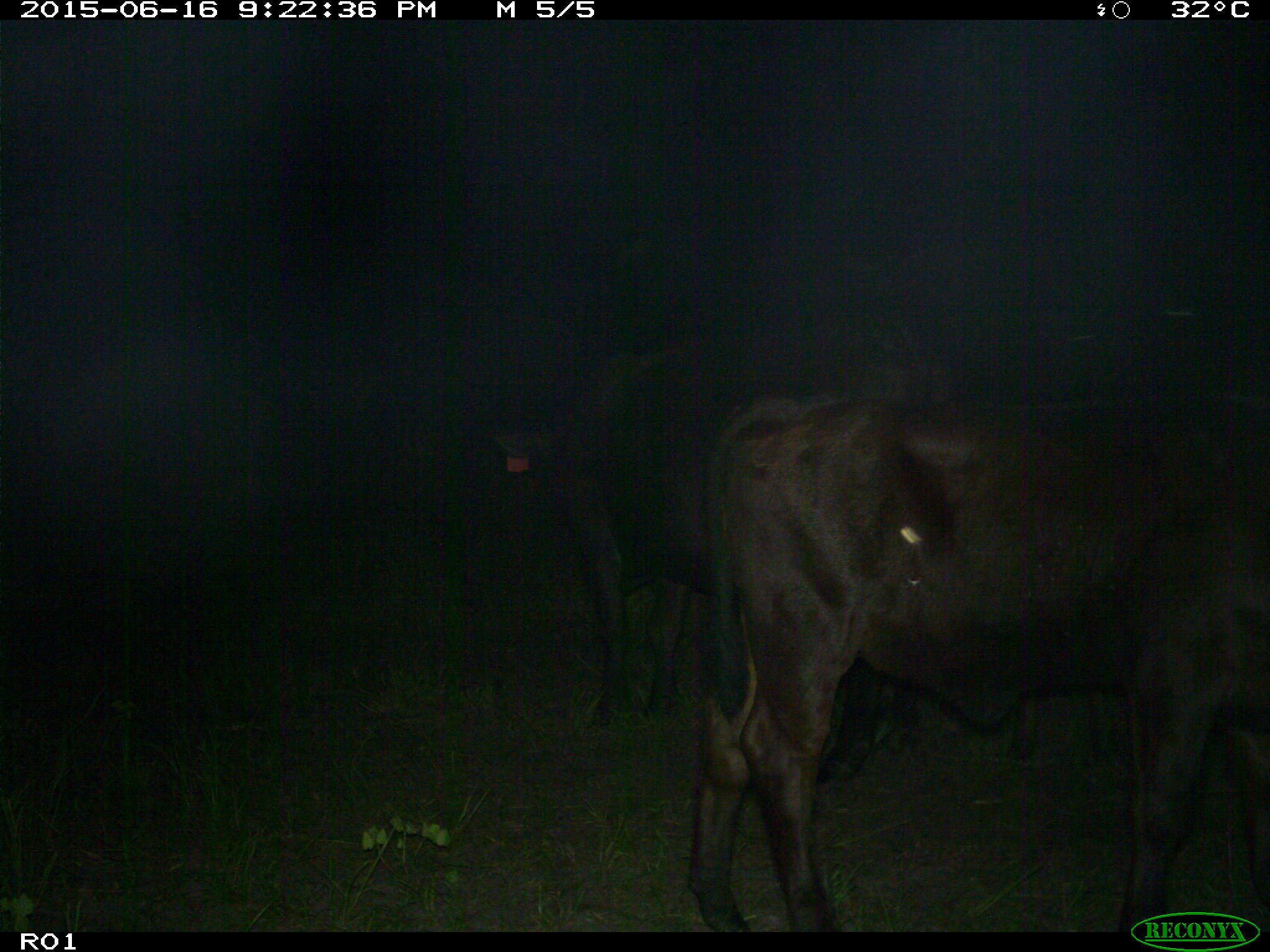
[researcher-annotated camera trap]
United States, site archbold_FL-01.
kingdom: Animalia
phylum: Chordata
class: Mammalia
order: Artiodactyla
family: Bovidae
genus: Bos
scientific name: Bos taurus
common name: domestic cow